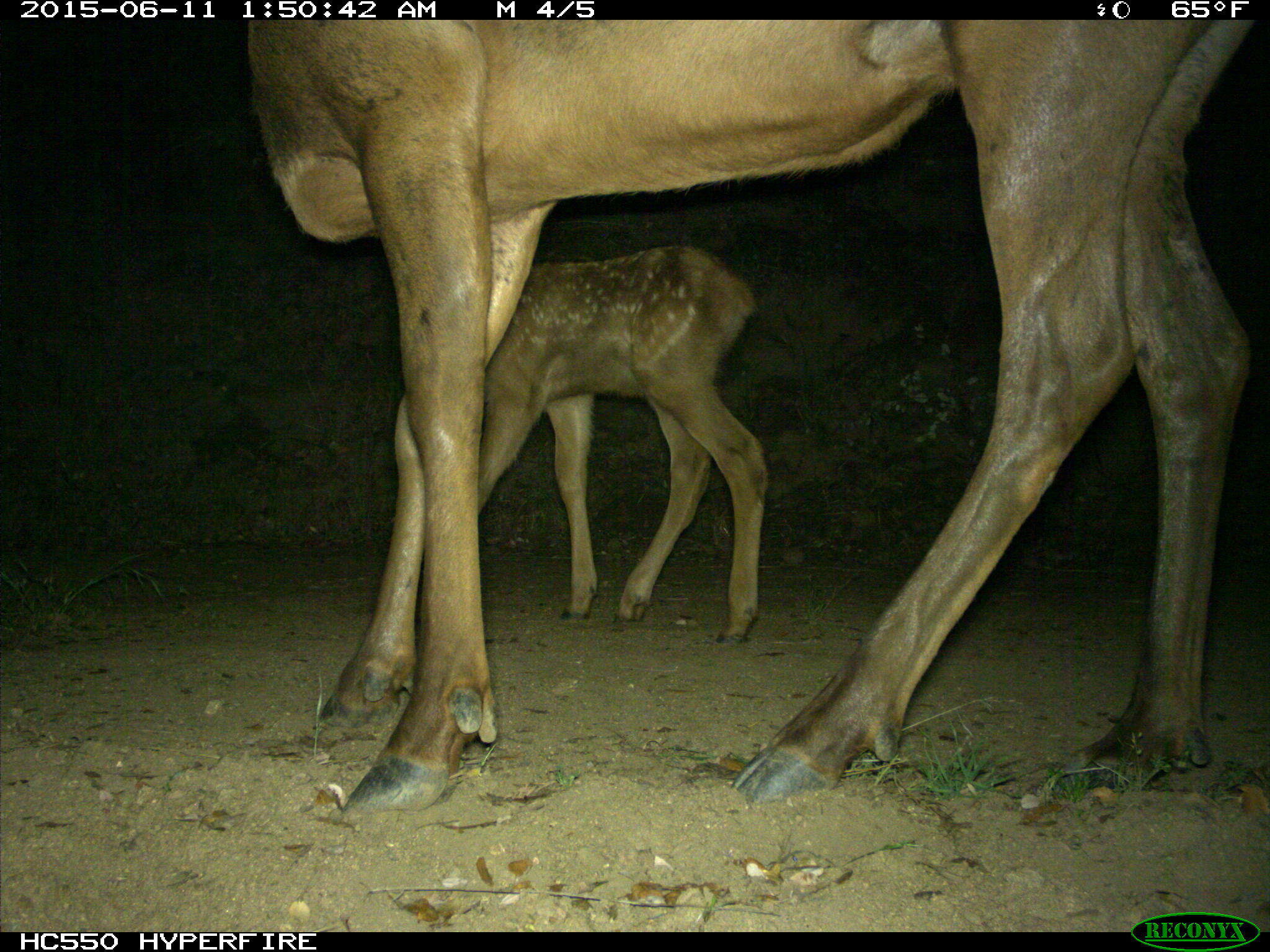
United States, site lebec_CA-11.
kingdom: Animalia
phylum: Chordata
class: Mammalia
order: Artiodactyla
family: Cervidae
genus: Cervus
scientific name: Cervus canadensis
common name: elk